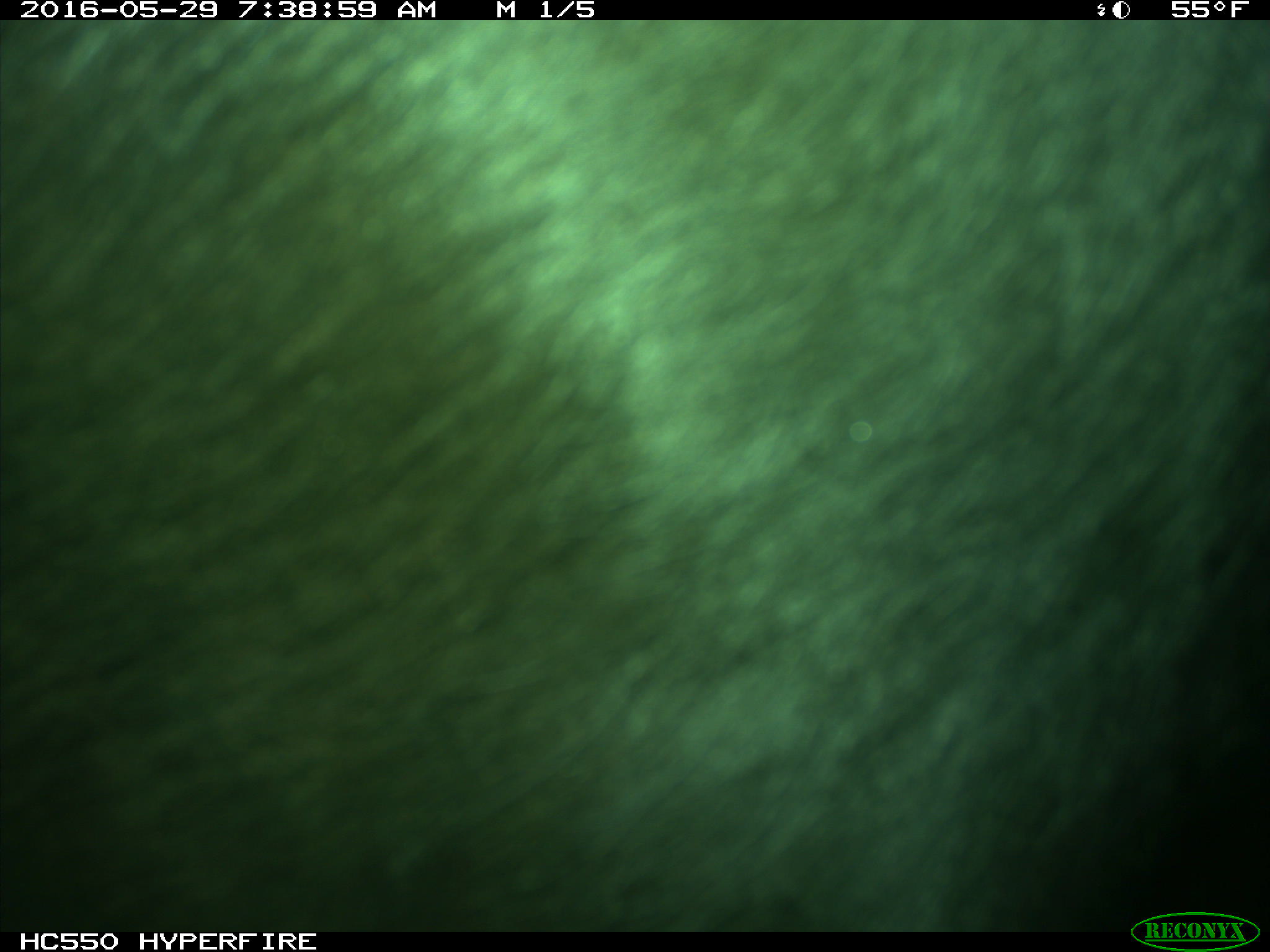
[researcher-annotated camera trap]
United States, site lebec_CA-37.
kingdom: Animalia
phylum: Chordata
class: Mammalia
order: Artiodactyla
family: Bovidae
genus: Bos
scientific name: Bos taurus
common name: domestic cow